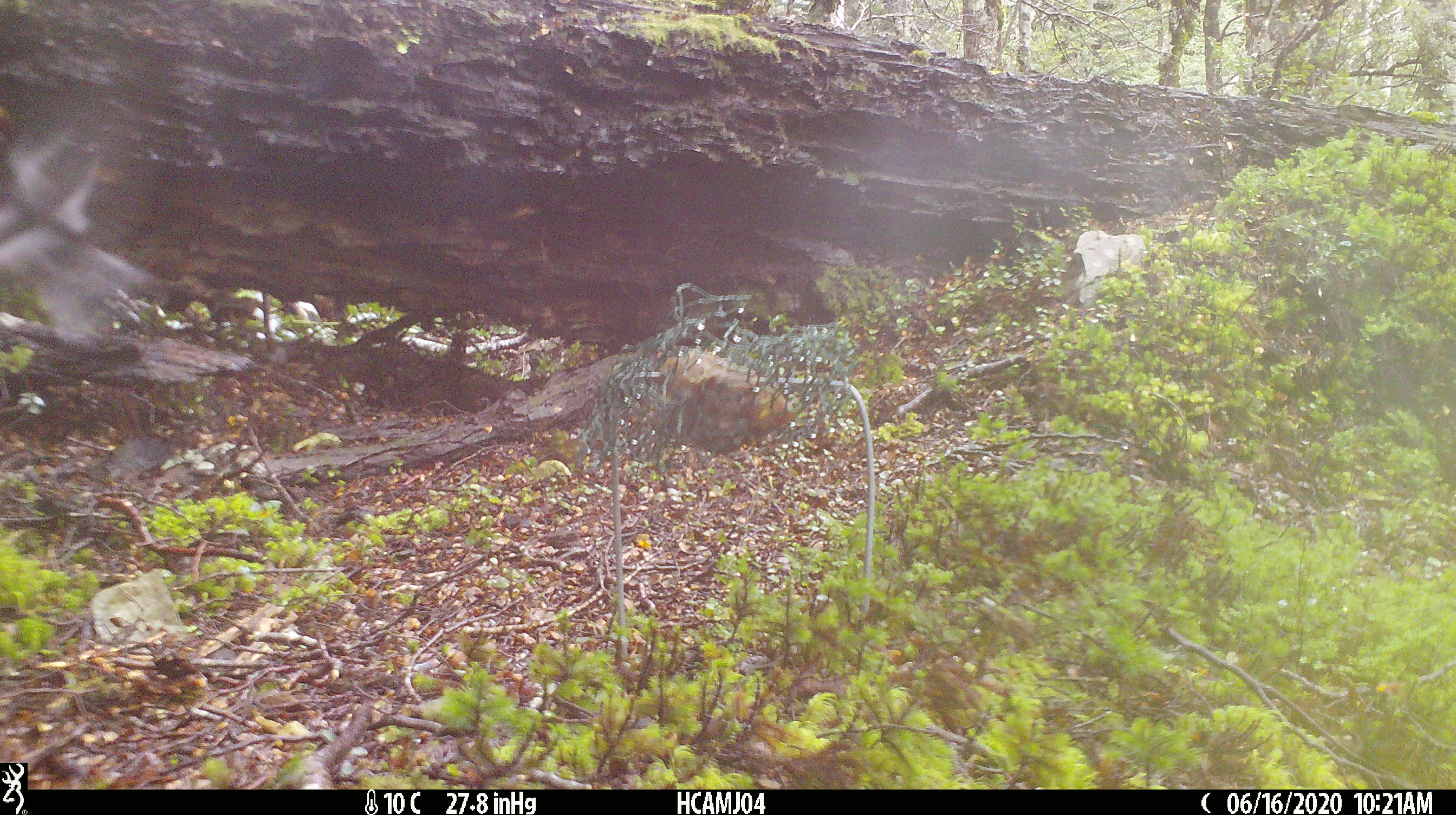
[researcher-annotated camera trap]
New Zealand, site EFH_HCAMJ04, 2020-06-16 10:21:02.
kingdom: Animalia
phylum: Chordata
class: Aves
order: Passeriformes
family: Petroicidae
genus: Petroica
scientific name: Petroica australis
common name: new zealand robin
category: robin